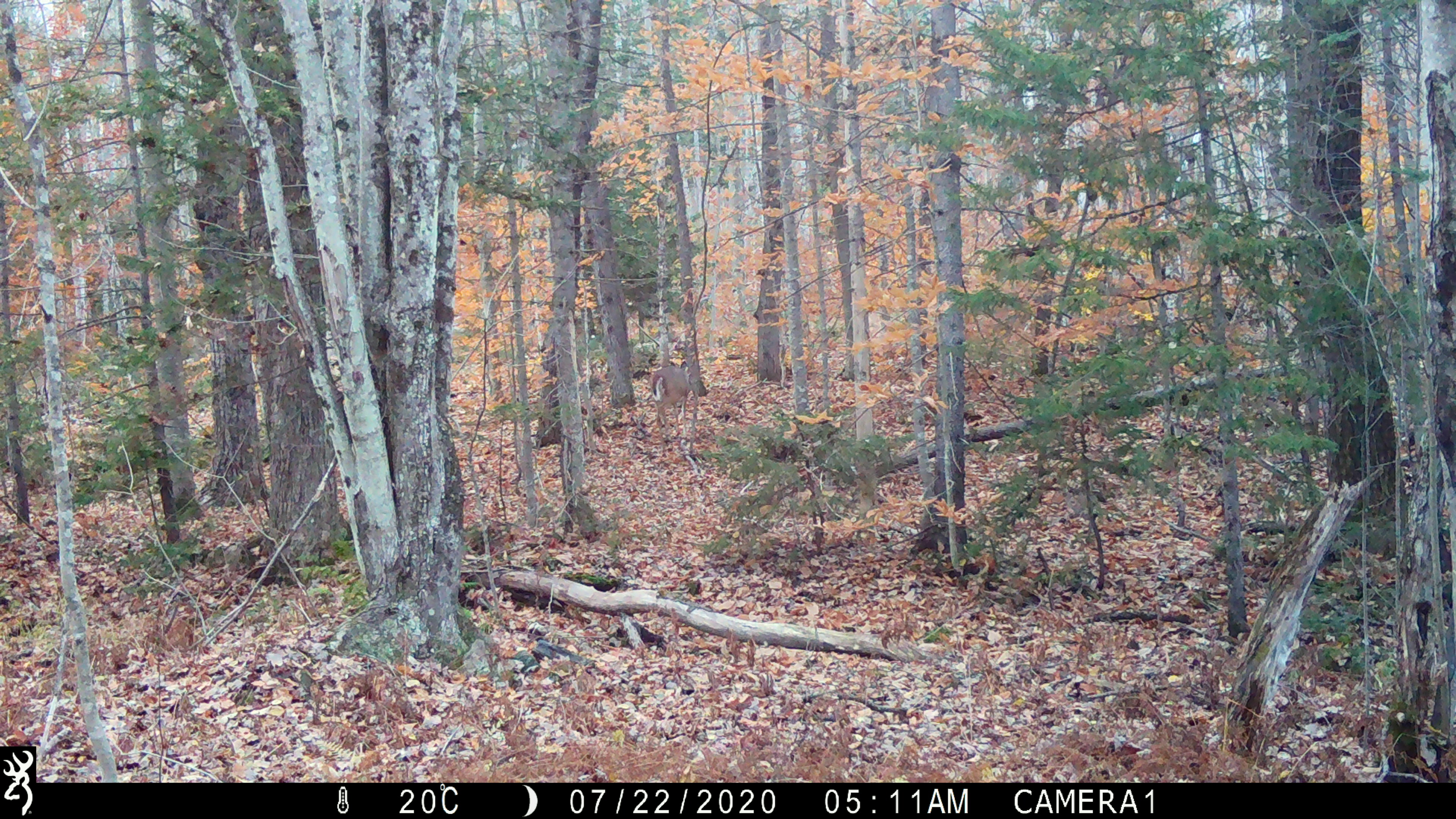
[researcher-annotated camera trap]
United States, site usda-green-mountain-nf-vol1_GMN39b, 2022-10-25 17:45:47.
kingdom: Animalia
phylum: Chordata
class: Mammalia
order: Artiodactyla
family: Cervidae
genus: Odocoileus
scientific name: Odocoileus virginianus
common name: white-tailed deer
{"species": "white-tailed deer (Odocoileus virginianus)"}